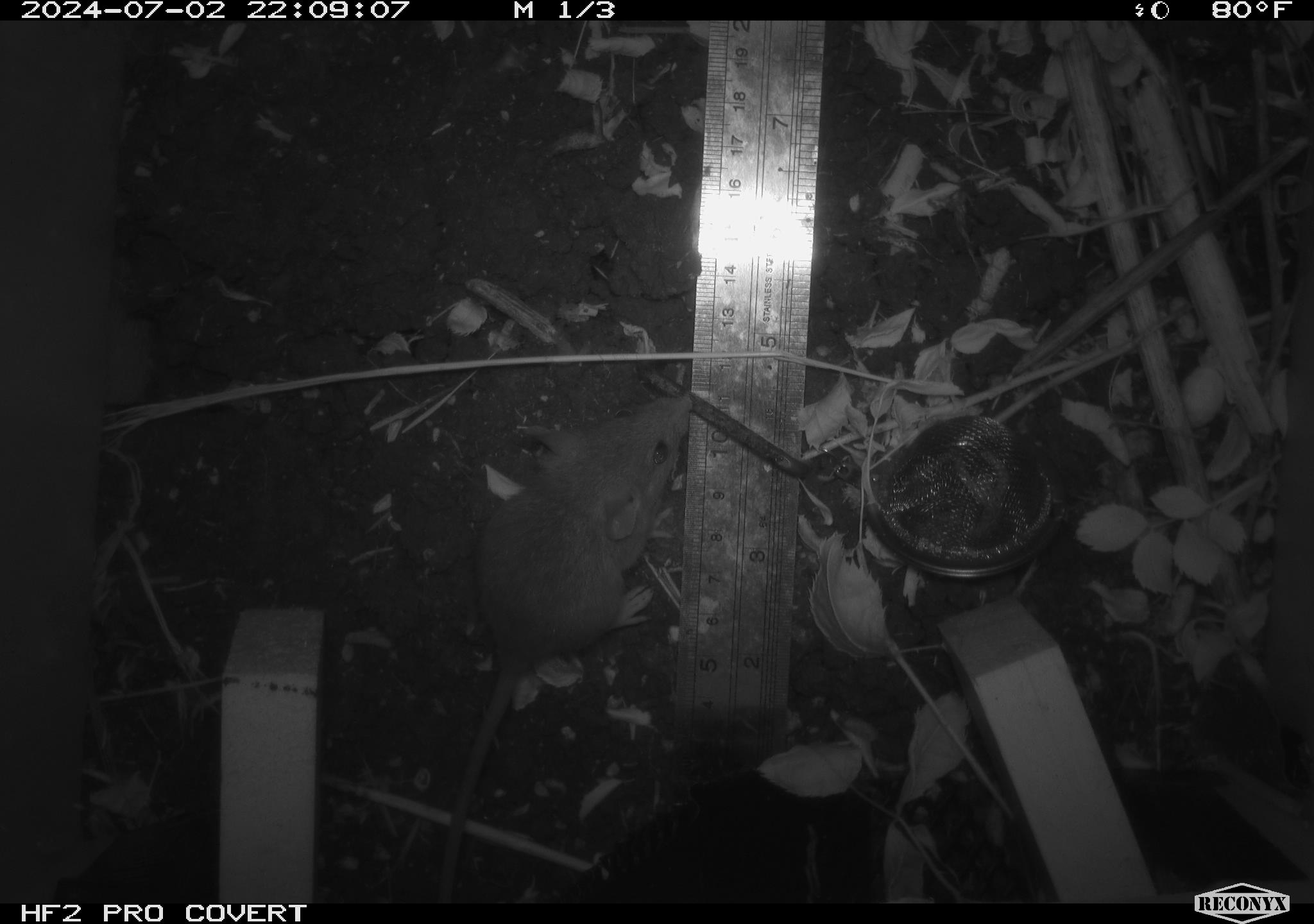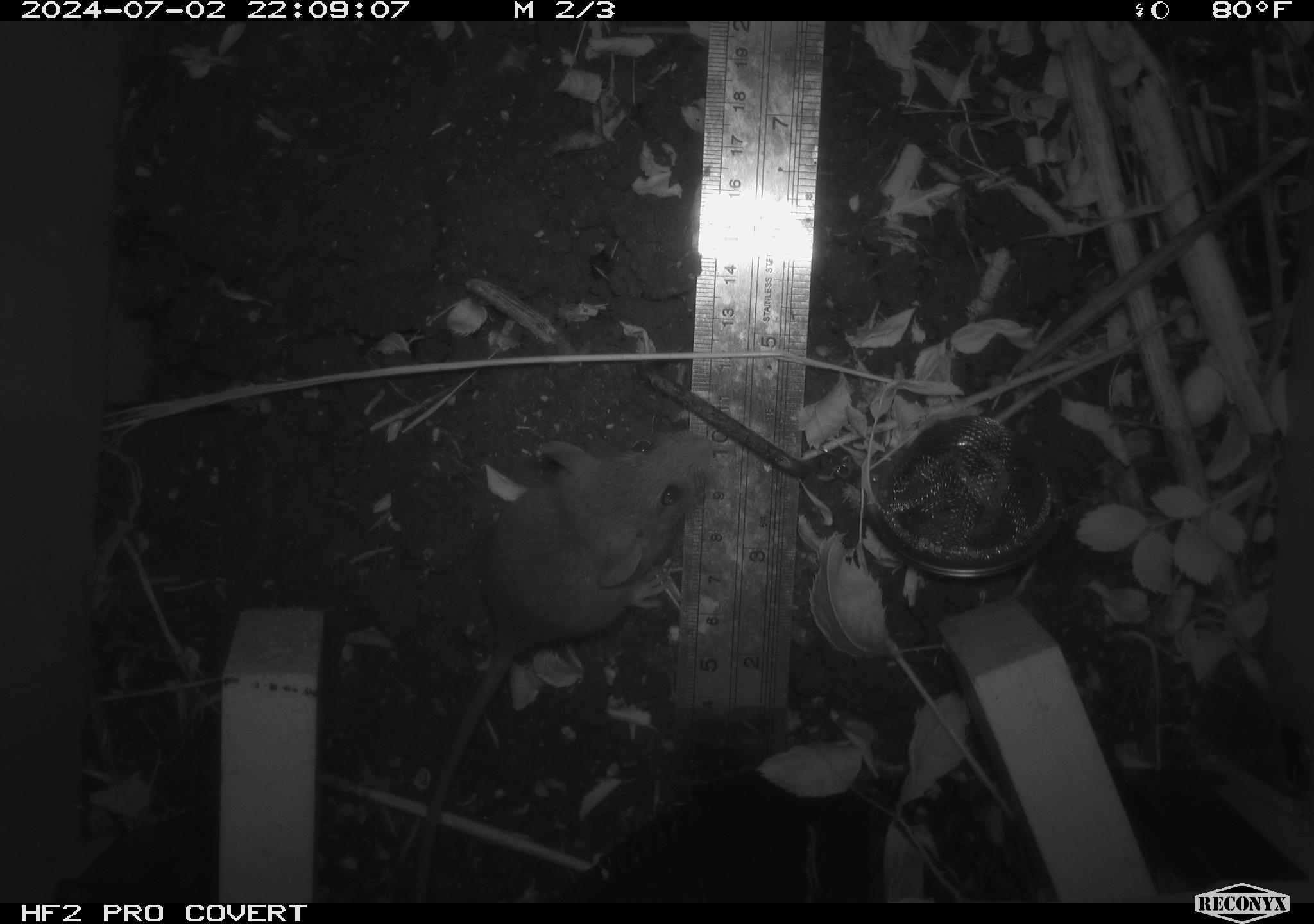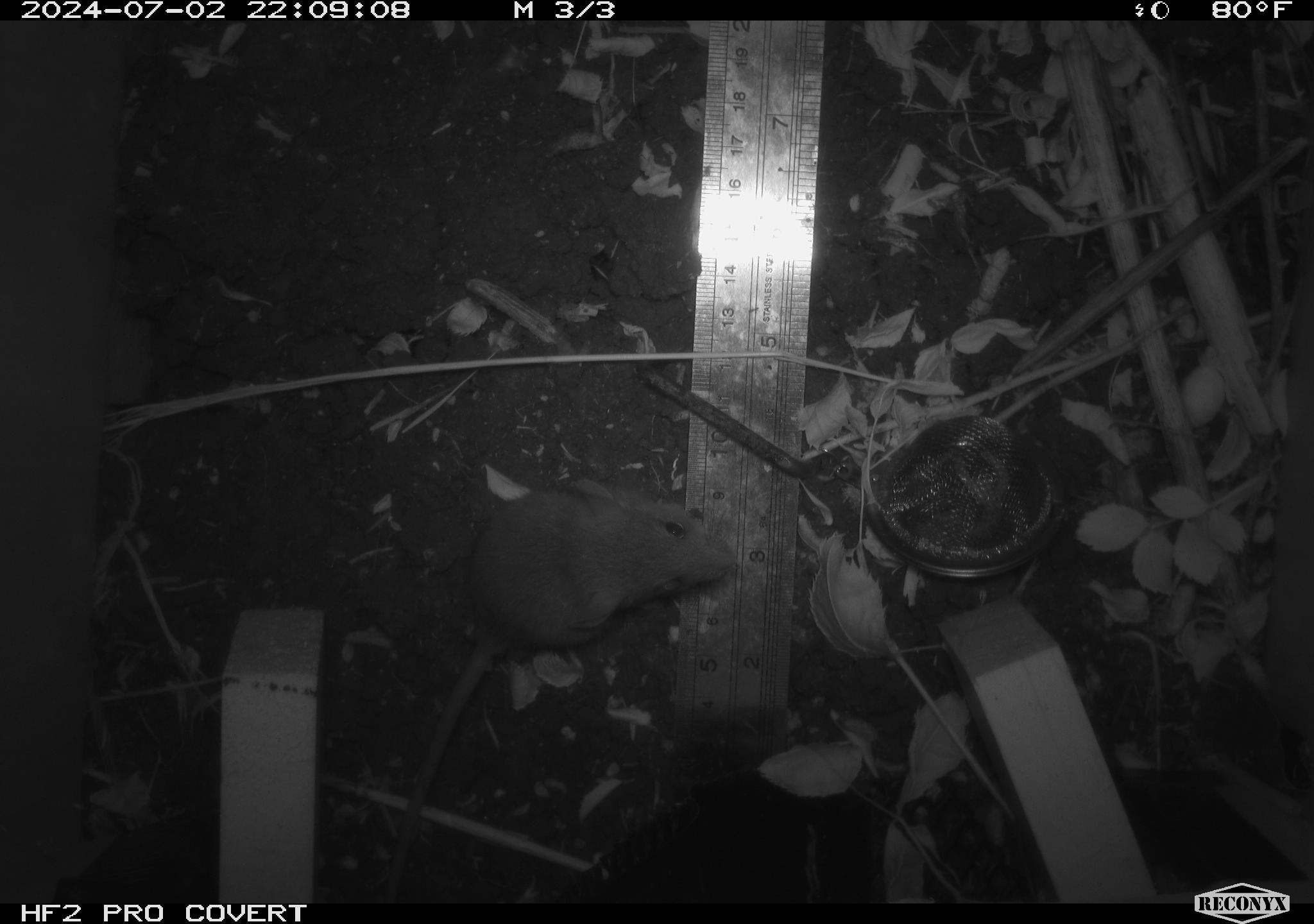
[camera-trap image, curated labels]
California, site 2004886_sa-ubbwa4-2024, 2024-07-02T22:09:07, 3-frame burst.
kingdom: Animalia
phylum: Chordata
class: Mammalia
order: Rodentia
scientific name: Rodentia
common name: woodrat or rat or mouse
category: woodrat or rat or mouse species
Woodrat or rat or mouse species (woodrat or rat or mouse) (Rodentia).